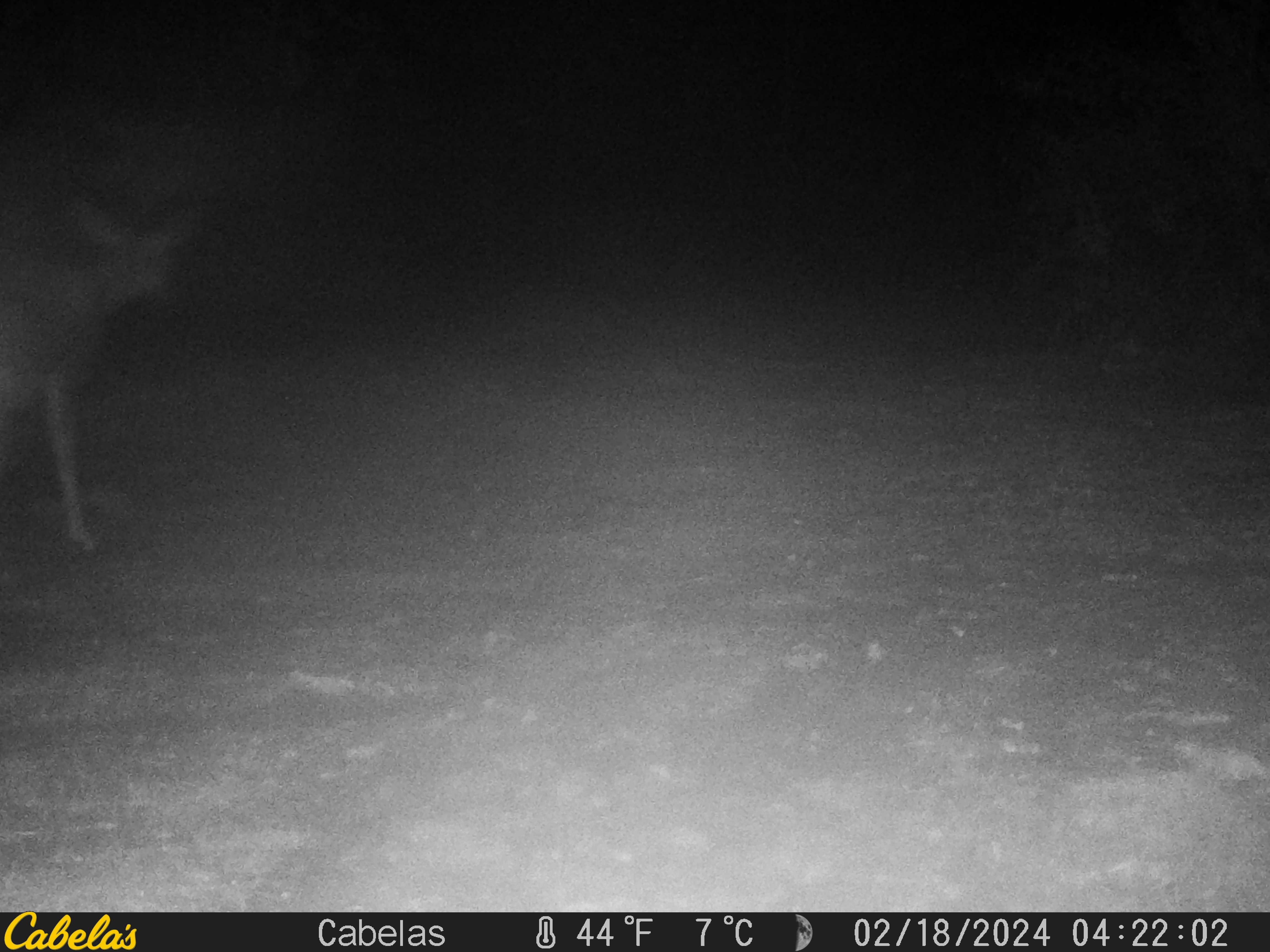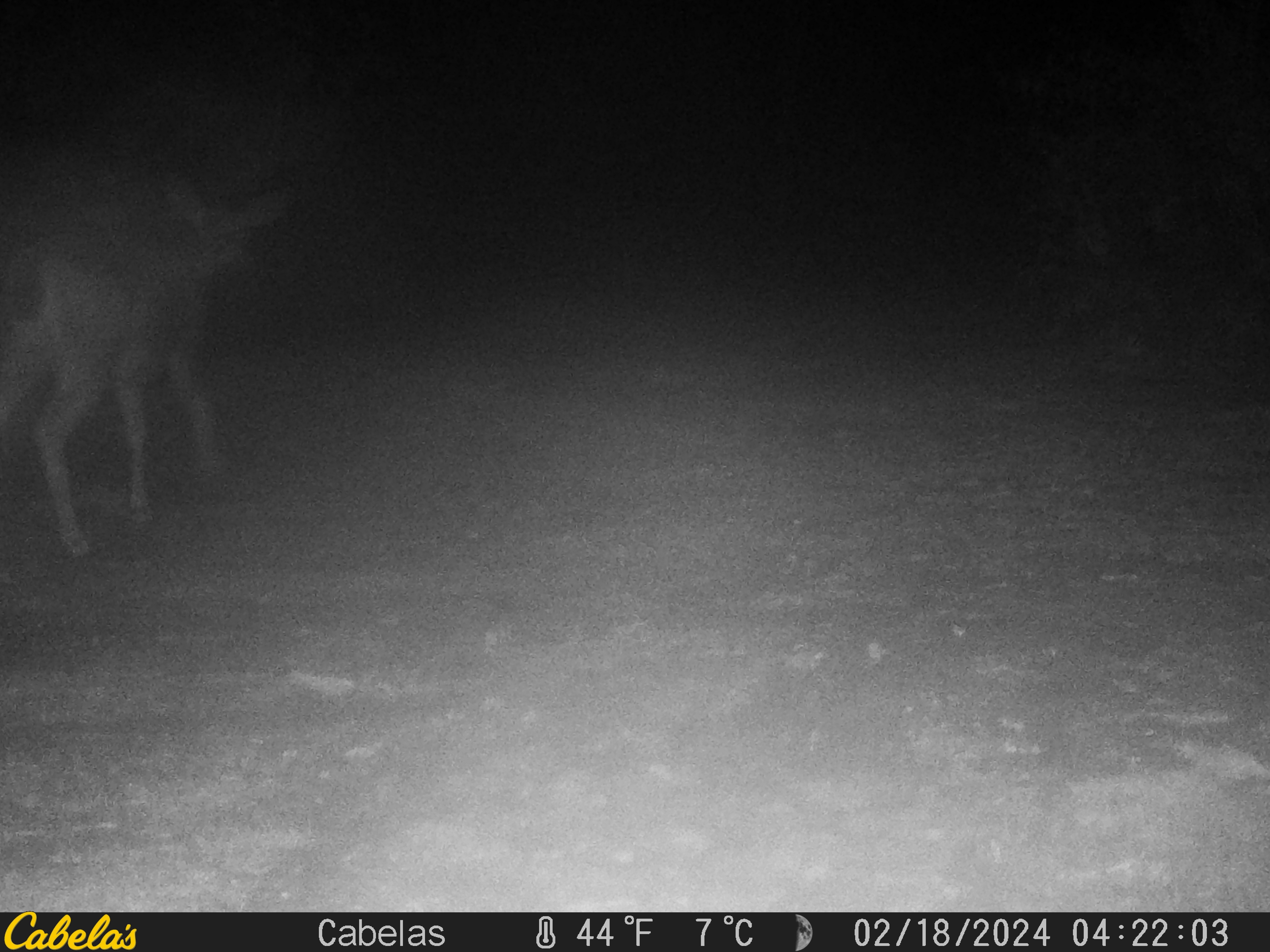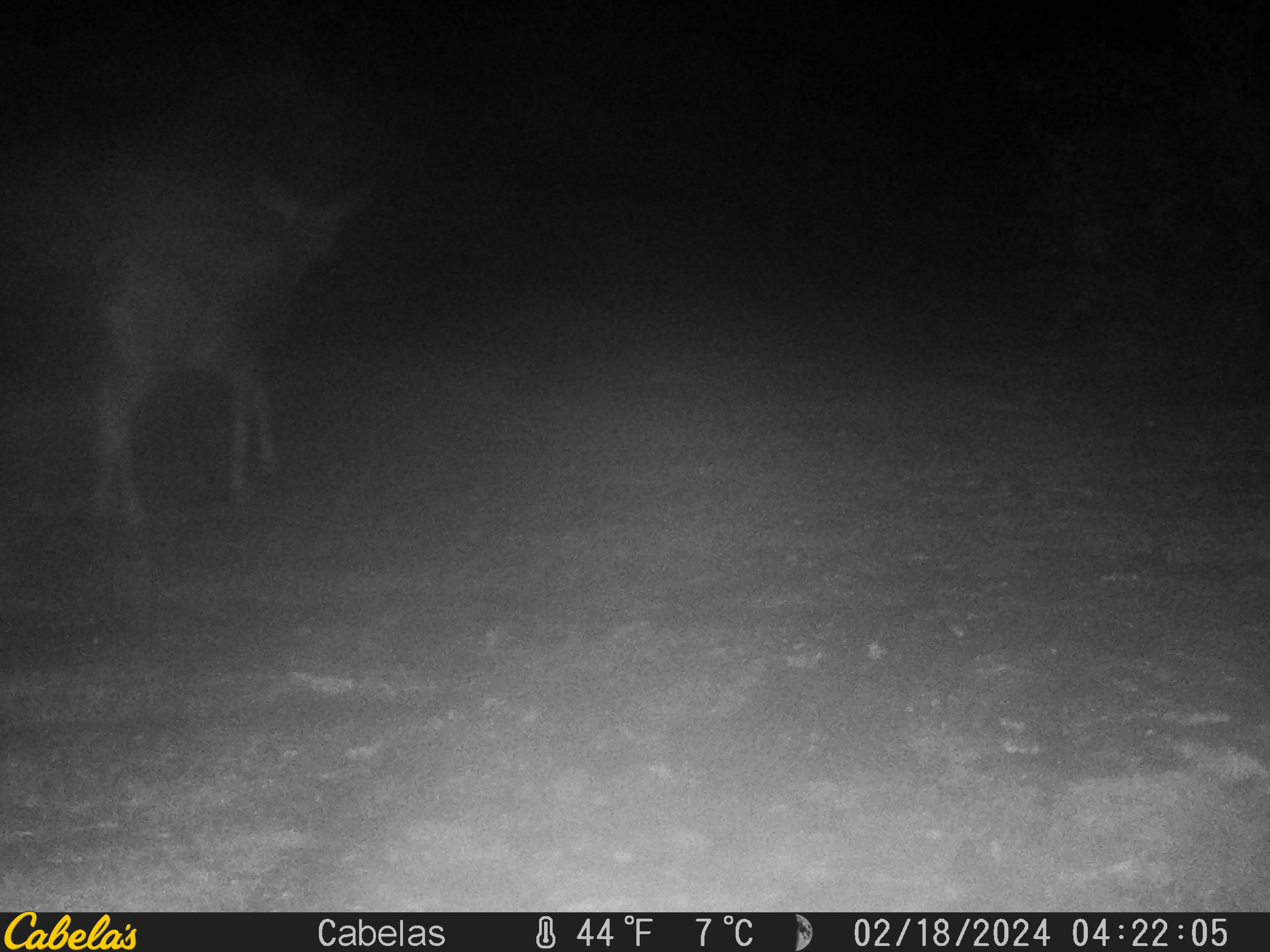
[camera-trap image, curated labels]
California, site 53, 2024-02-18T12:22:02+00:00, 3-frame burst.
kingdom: Animalia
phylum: Chordata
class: Mammalia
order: Artiodactyla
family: Cervidae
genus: Odocoileus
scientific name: Odocoileus hemionus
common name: mule deer